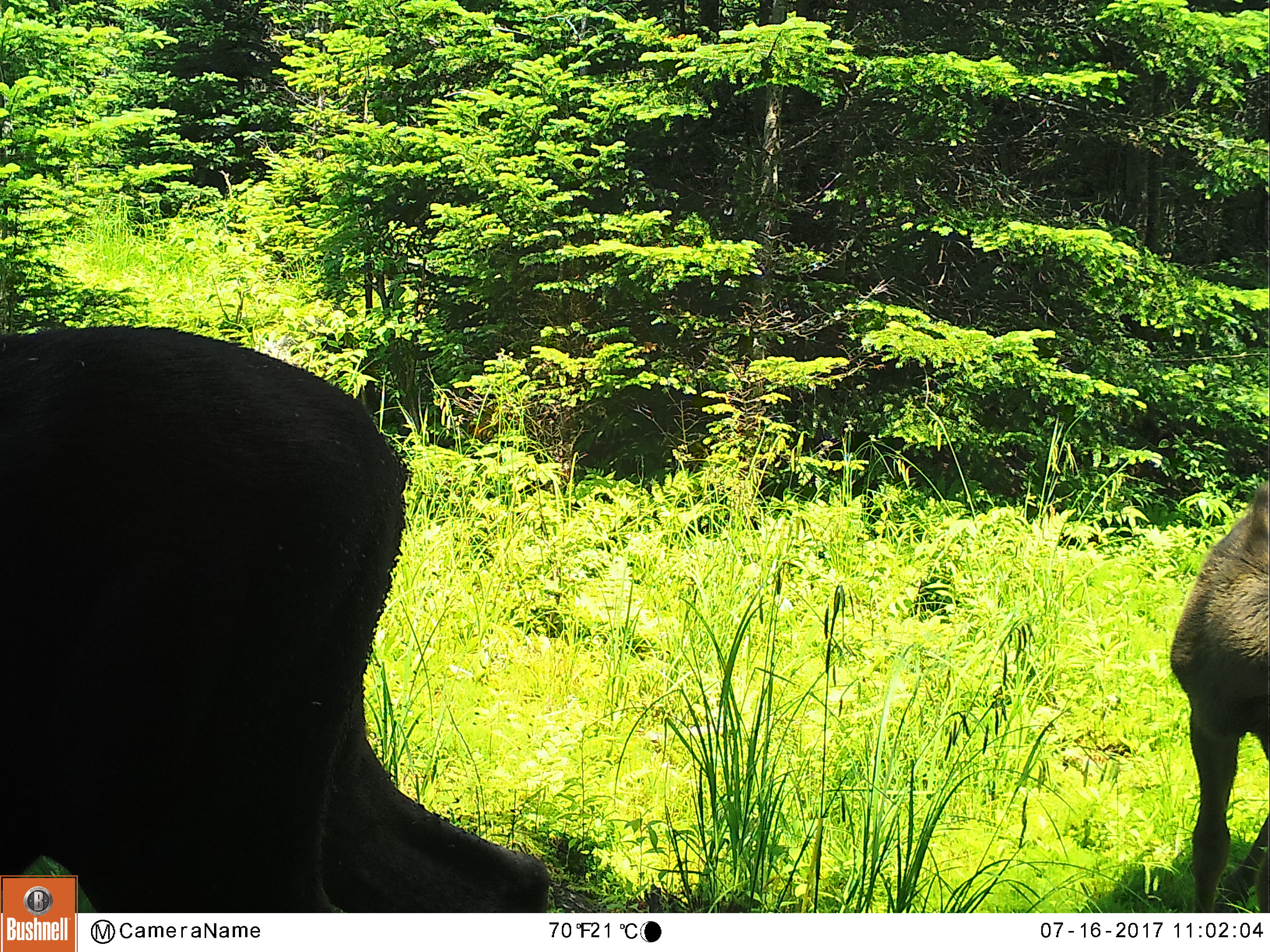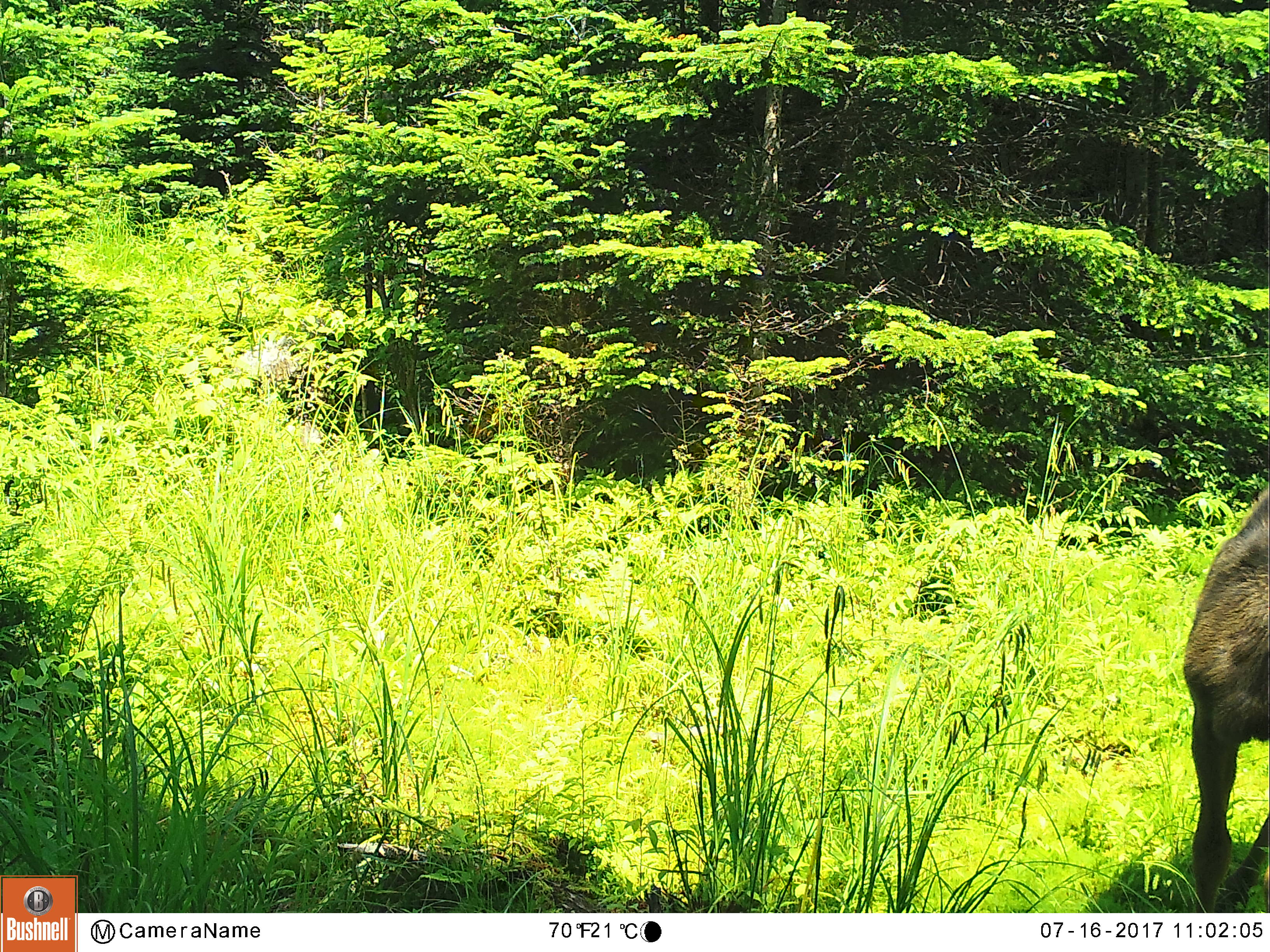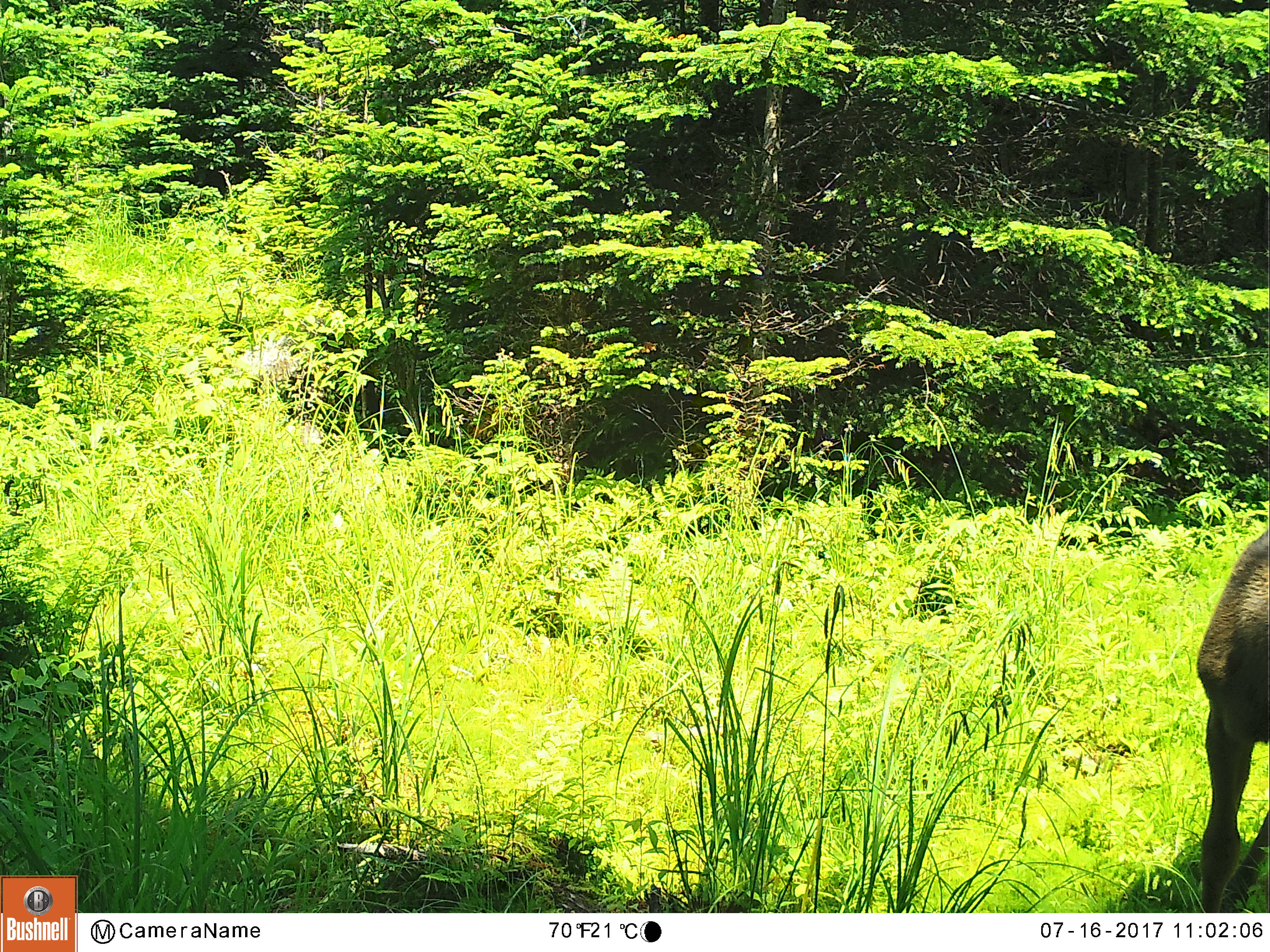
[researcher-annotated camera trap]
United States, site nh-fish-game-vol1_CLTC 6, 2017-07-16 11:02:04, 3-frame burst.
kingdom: Animalia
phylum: Chordata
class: Mammalia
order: Artiodactyla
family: Cervidae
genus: Alces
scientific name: Alces alces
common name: moose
Moose (Alces alces).